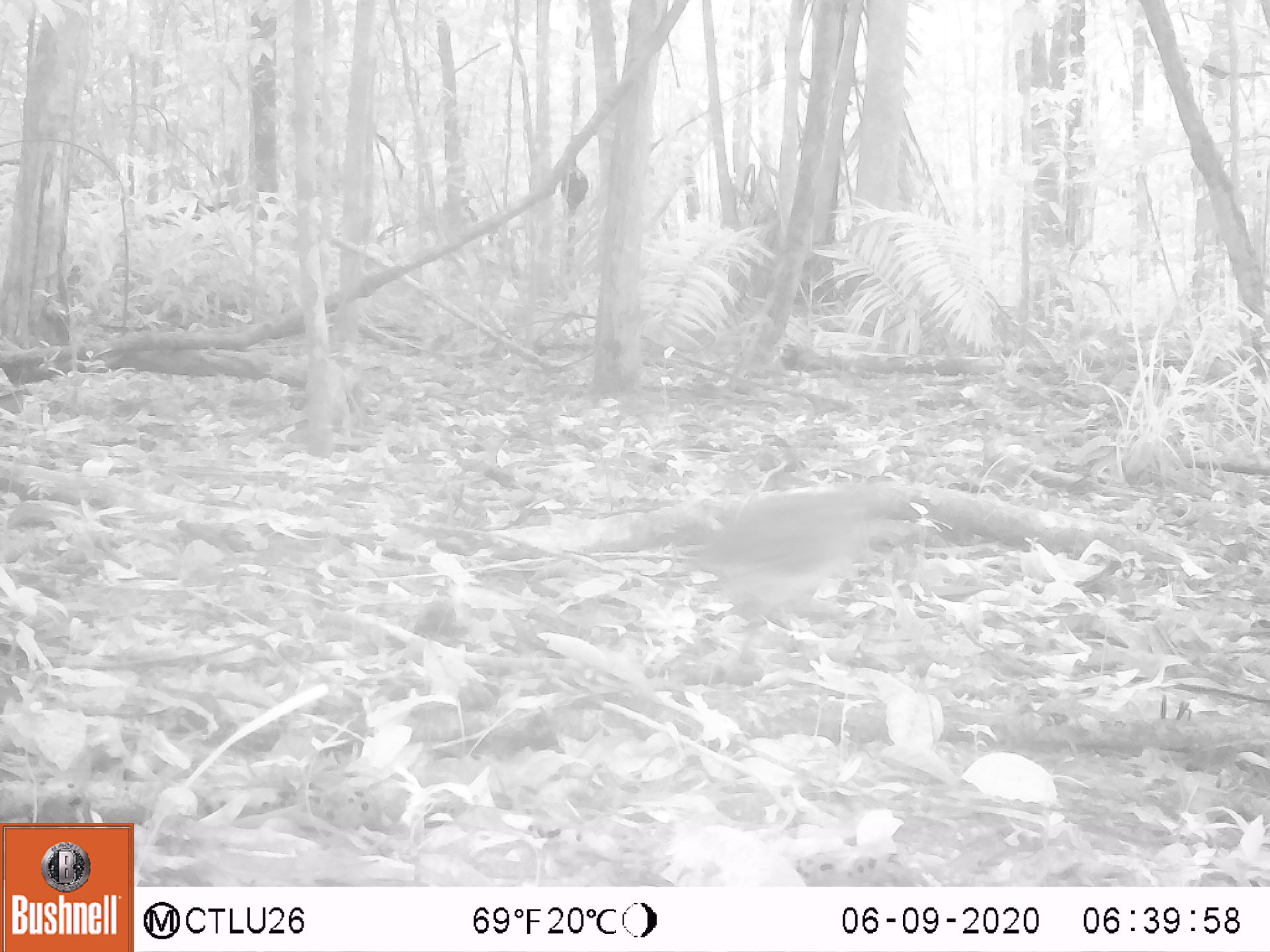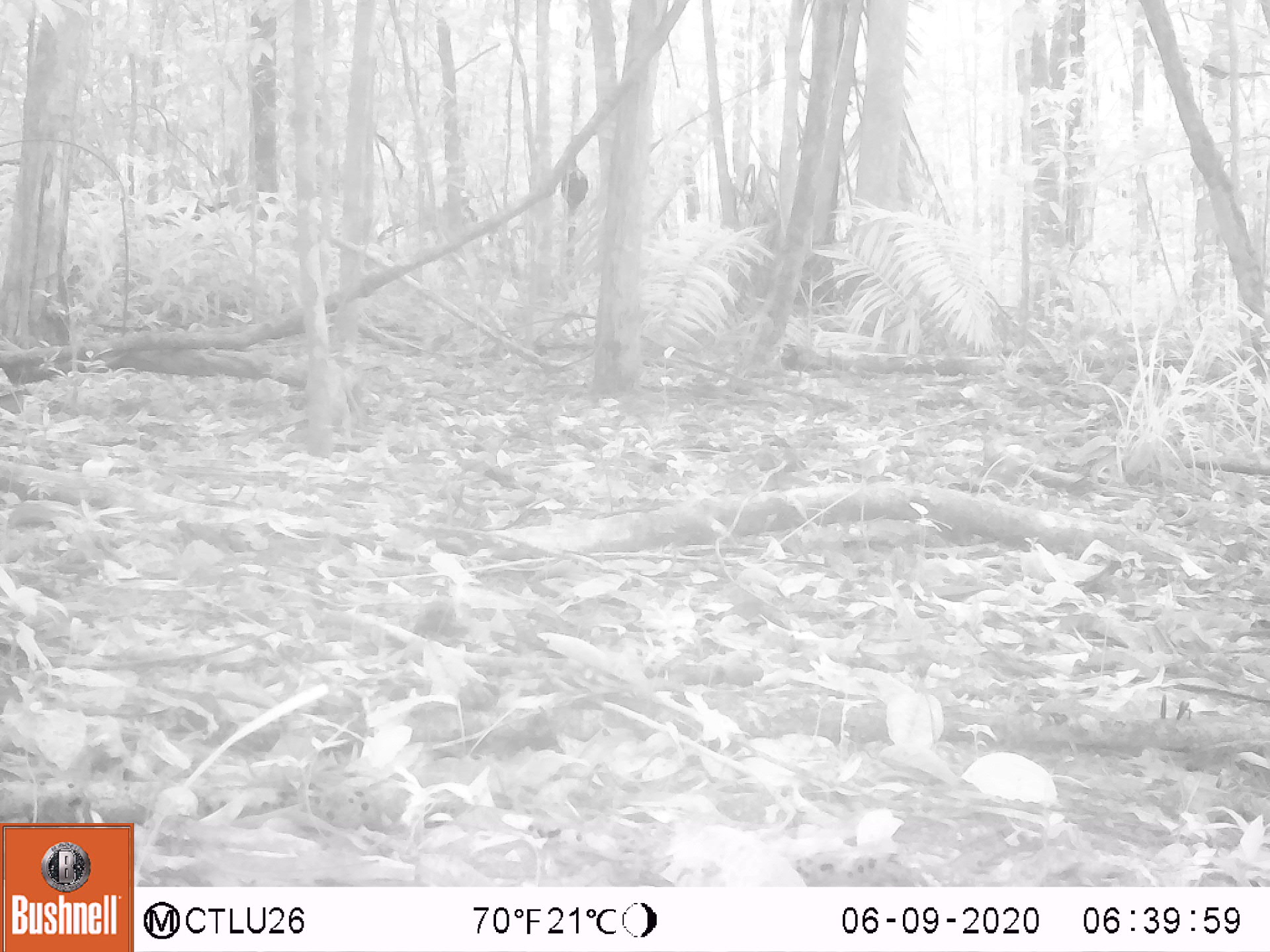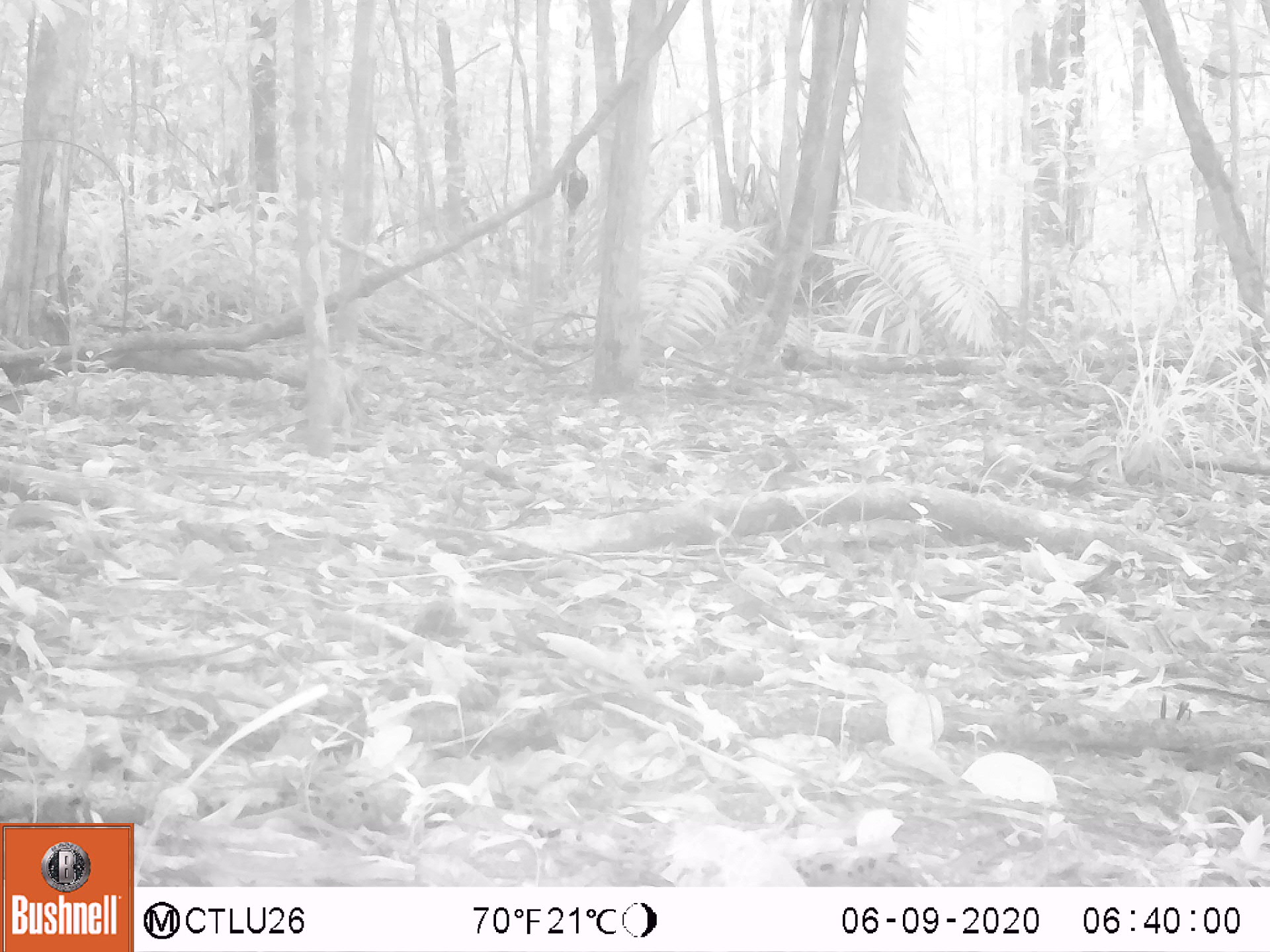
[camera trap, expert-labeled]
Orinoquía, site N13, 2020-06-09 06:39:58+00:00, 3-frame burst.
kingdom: Animalia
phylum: Chordata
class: Aves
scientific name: Aves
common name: bird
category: unknown bird